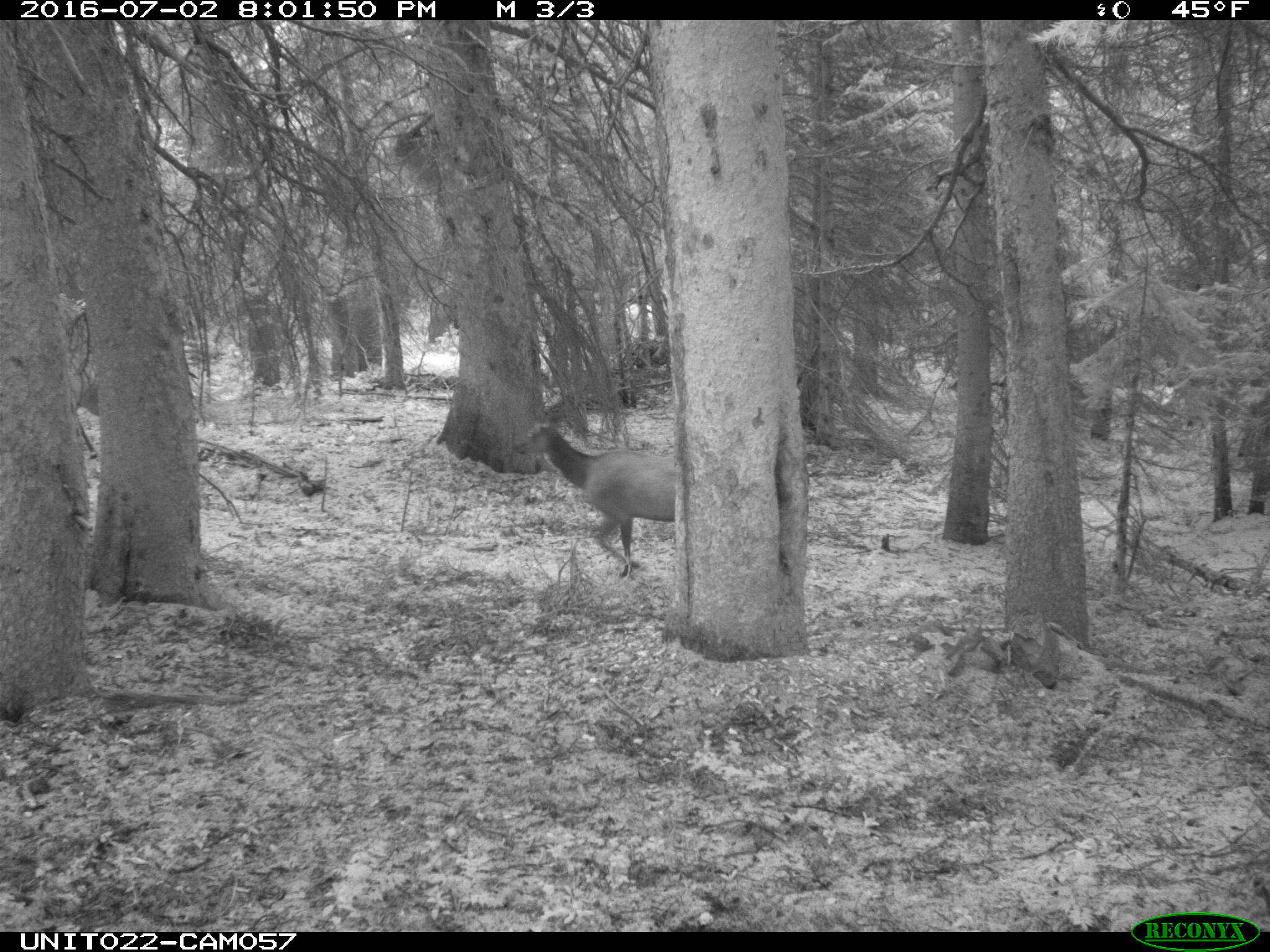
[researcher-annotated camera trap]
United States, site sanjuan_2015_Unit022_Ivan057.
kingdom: Animalia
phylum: Chordata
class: Mammalia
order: Artiodactyla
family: Cervidae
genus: Cervus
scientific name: Cervus elaphus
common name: red deer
Cervus elaphus (red deer).